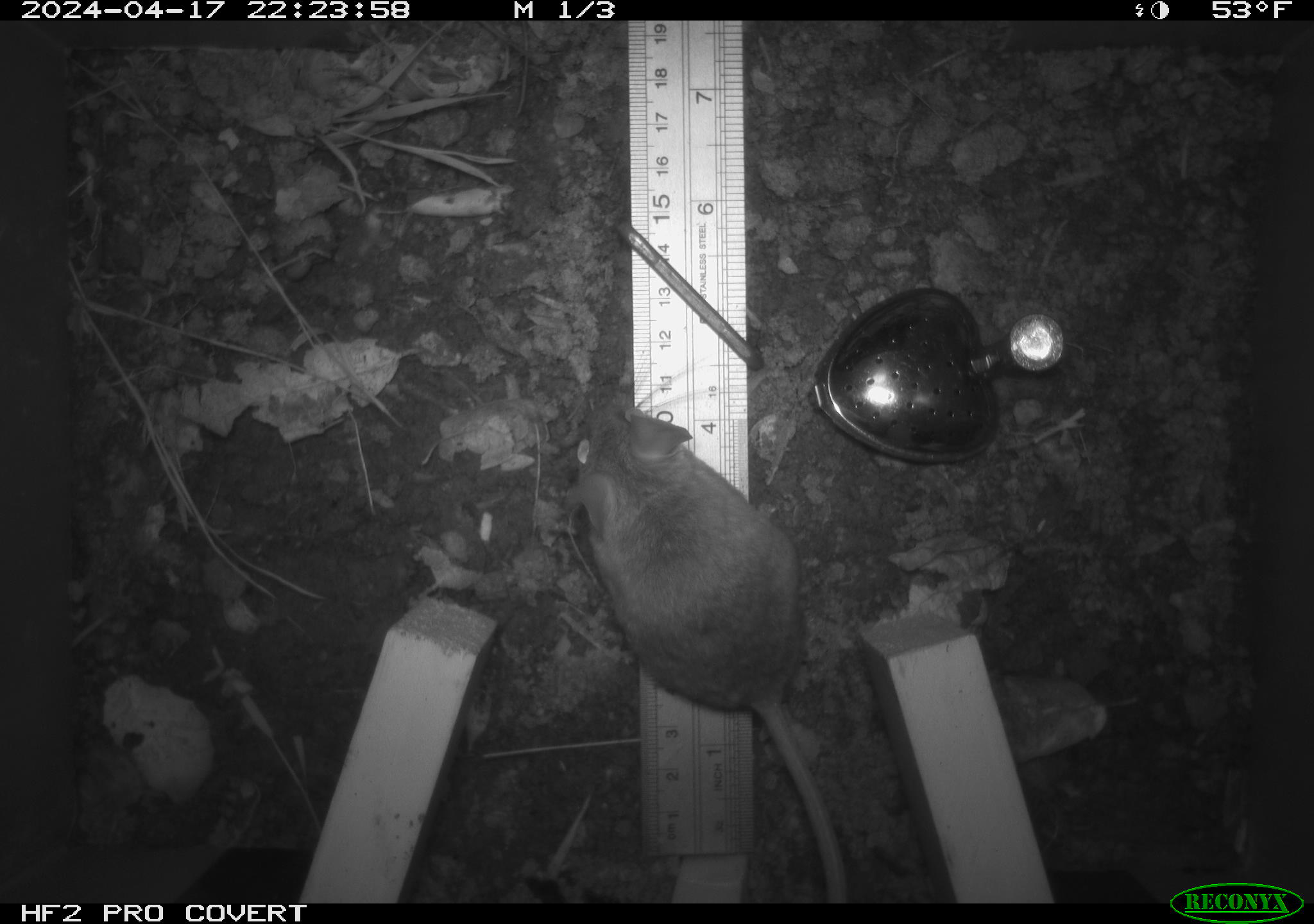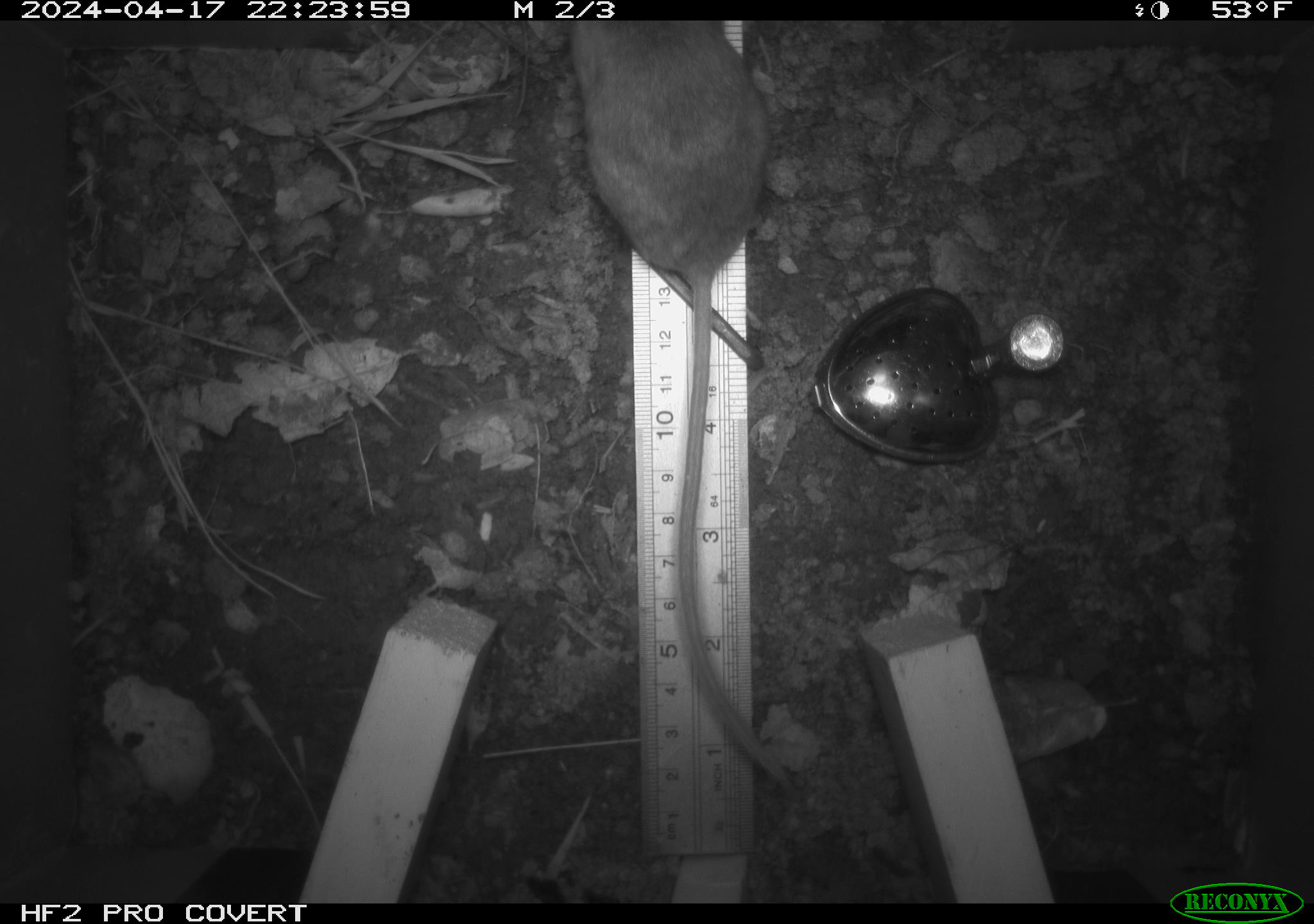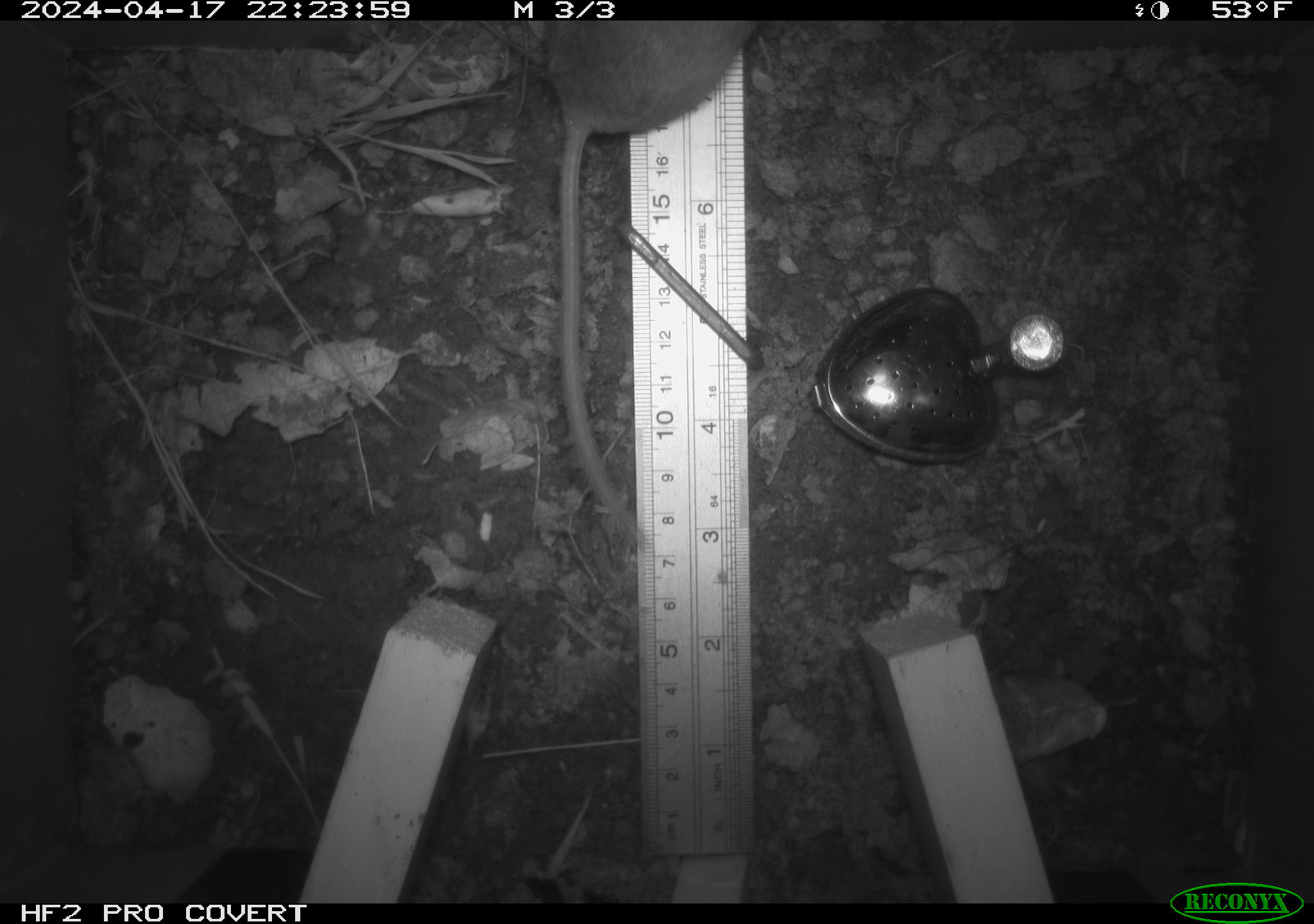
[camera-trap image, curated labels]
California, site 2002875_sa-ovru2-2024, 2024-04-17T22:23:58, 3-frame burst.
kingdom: Animalia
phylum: Chordata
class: Mammalia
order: Rodentia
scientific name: Rodentia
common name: rodent